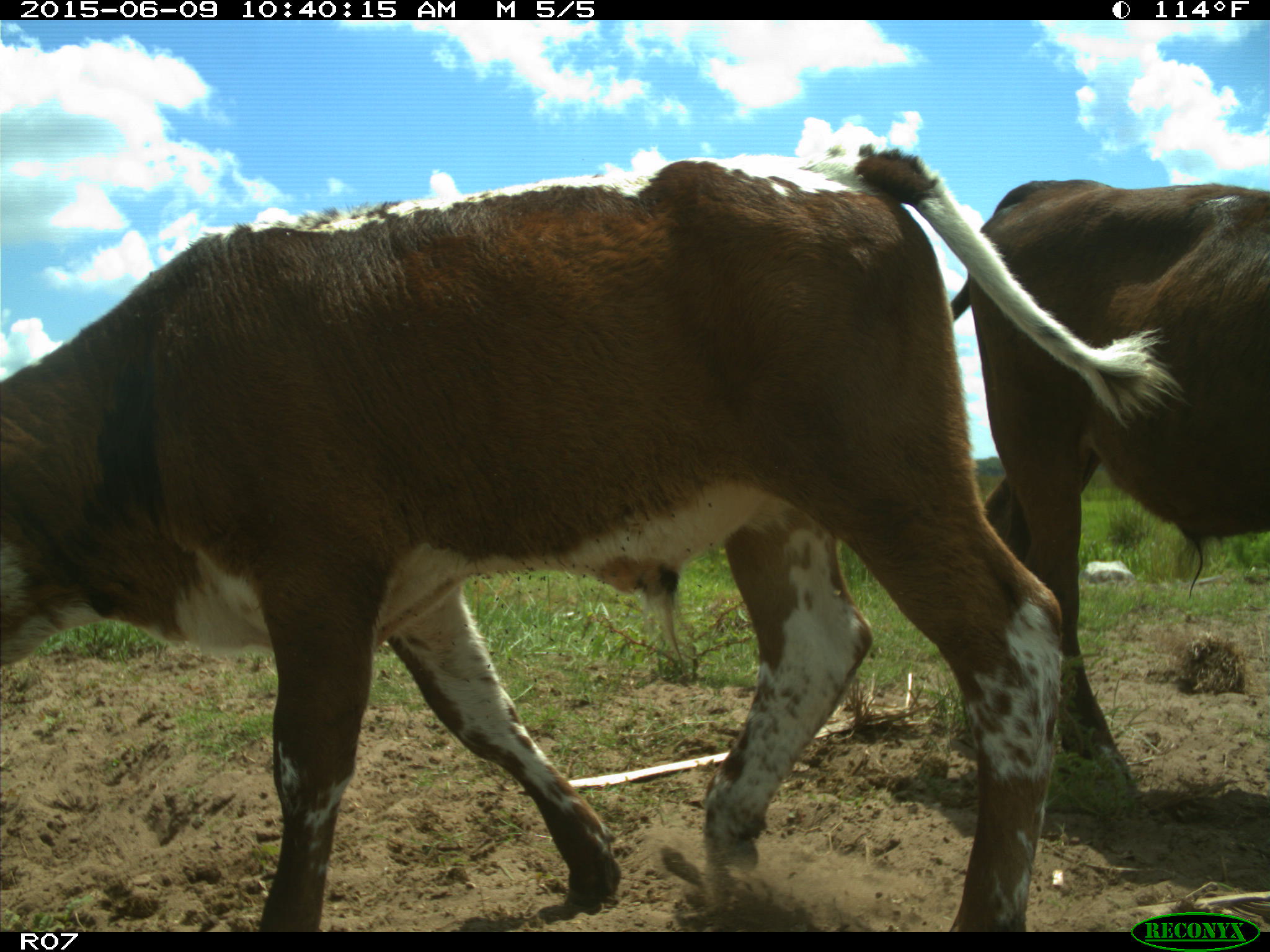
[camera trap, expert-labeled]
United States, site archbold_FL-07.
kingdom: Animalia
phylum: Chordata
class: Mammalia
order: Artiodactyla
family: Bovidae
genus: Bos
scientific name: Bos taurus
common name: domestic cow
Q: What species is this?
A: Bos taurus (domestic cow).